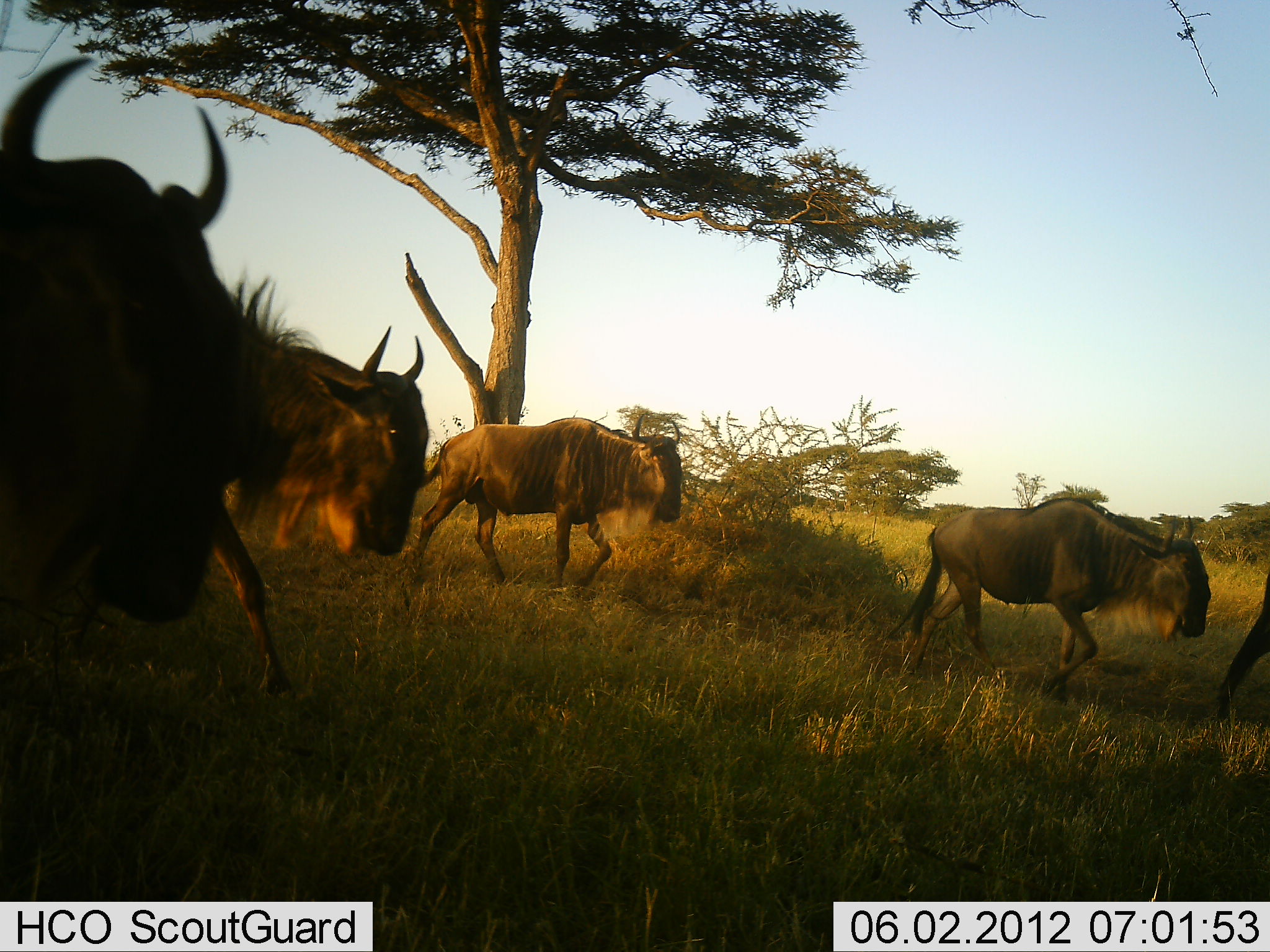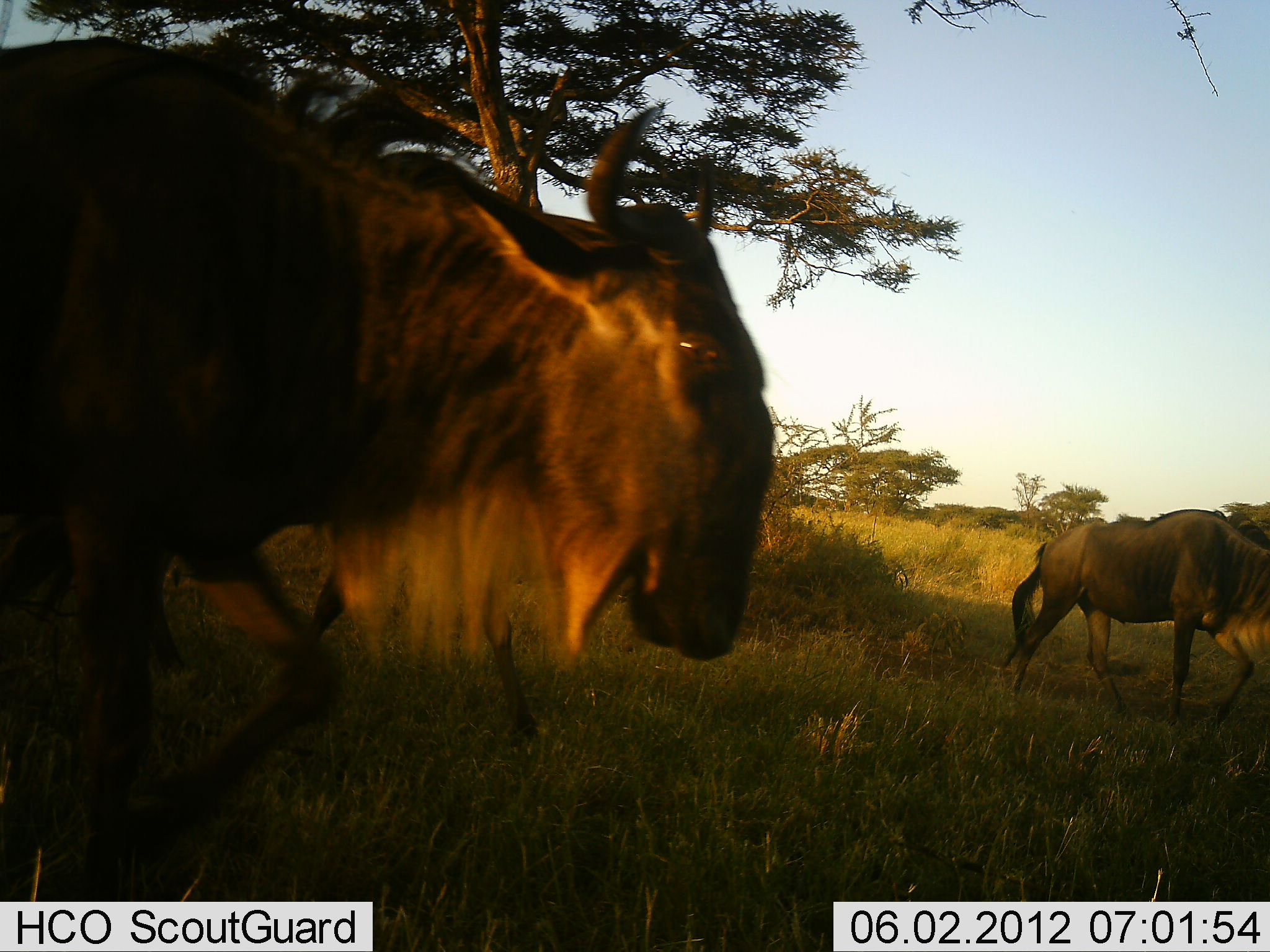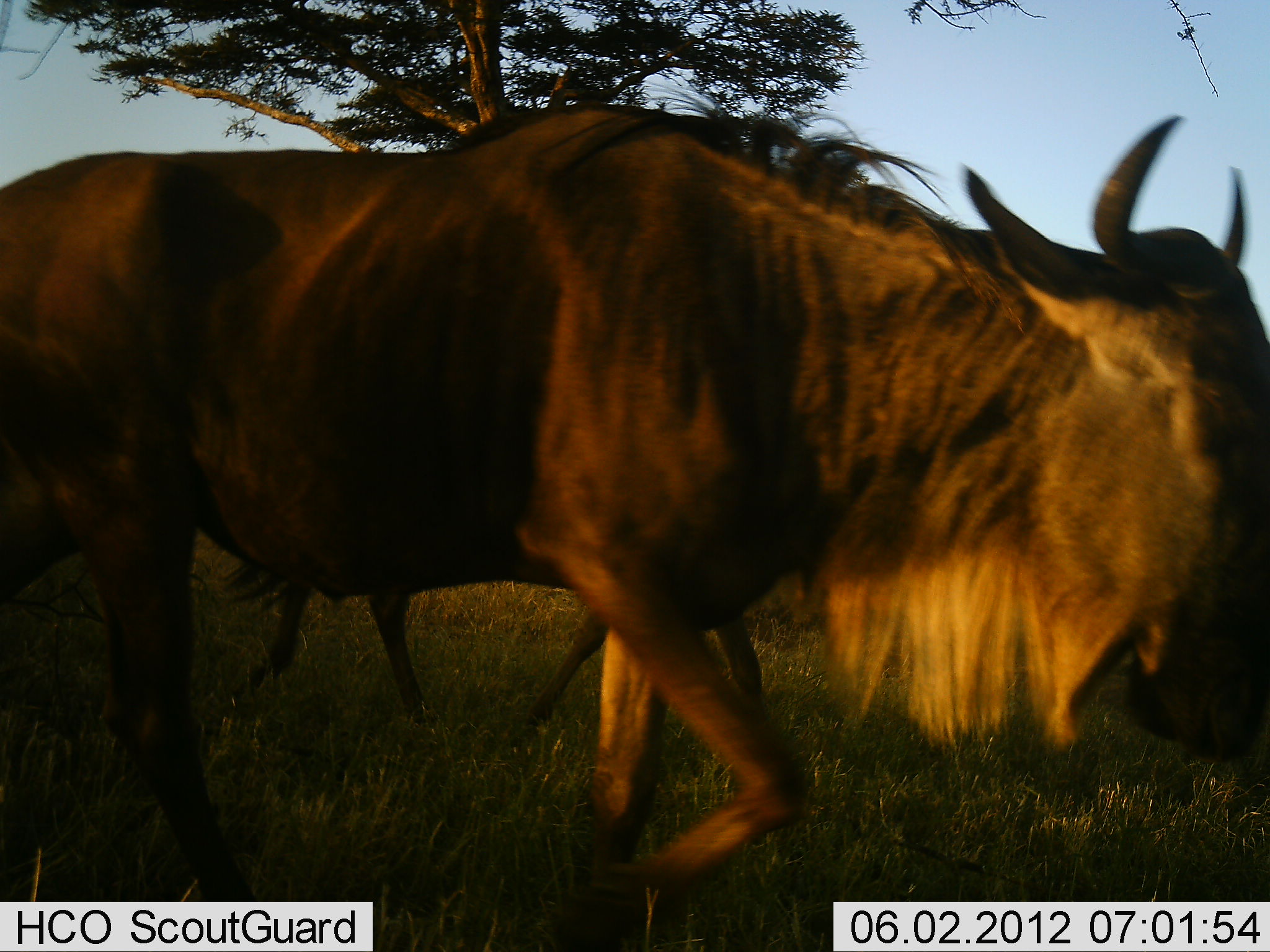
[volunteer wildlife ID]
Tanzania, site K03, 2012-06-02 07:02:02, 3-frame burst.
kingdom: Animalia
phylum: Chordata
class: Mammalia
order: Artiodactyla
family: Bovidae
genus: Connochaetes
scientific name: Connochaetes taurinus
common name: blue wildebeest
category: wildebeest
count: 5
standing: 0%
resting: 0%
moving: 100%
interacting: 0%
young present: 0%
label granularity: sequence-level